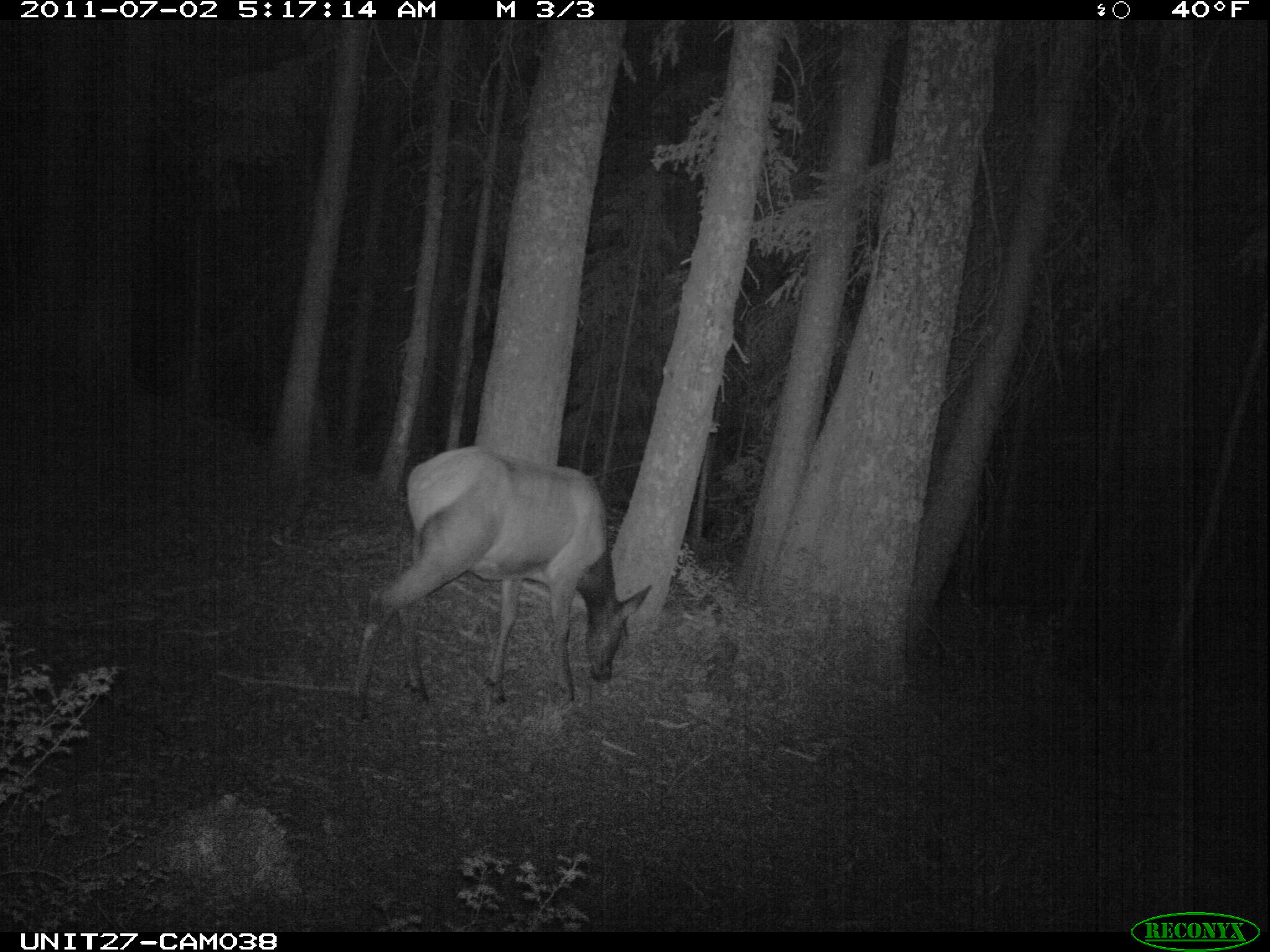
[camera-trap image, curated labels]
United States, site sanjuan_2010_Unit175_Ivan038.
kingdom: Animalia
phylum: Chordata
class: Mammalia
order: Artiodactyla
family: Cervidae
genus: Cervus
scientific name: Cervus elaphus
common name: red deer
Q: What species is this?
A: Cervus elaphus (red deer).